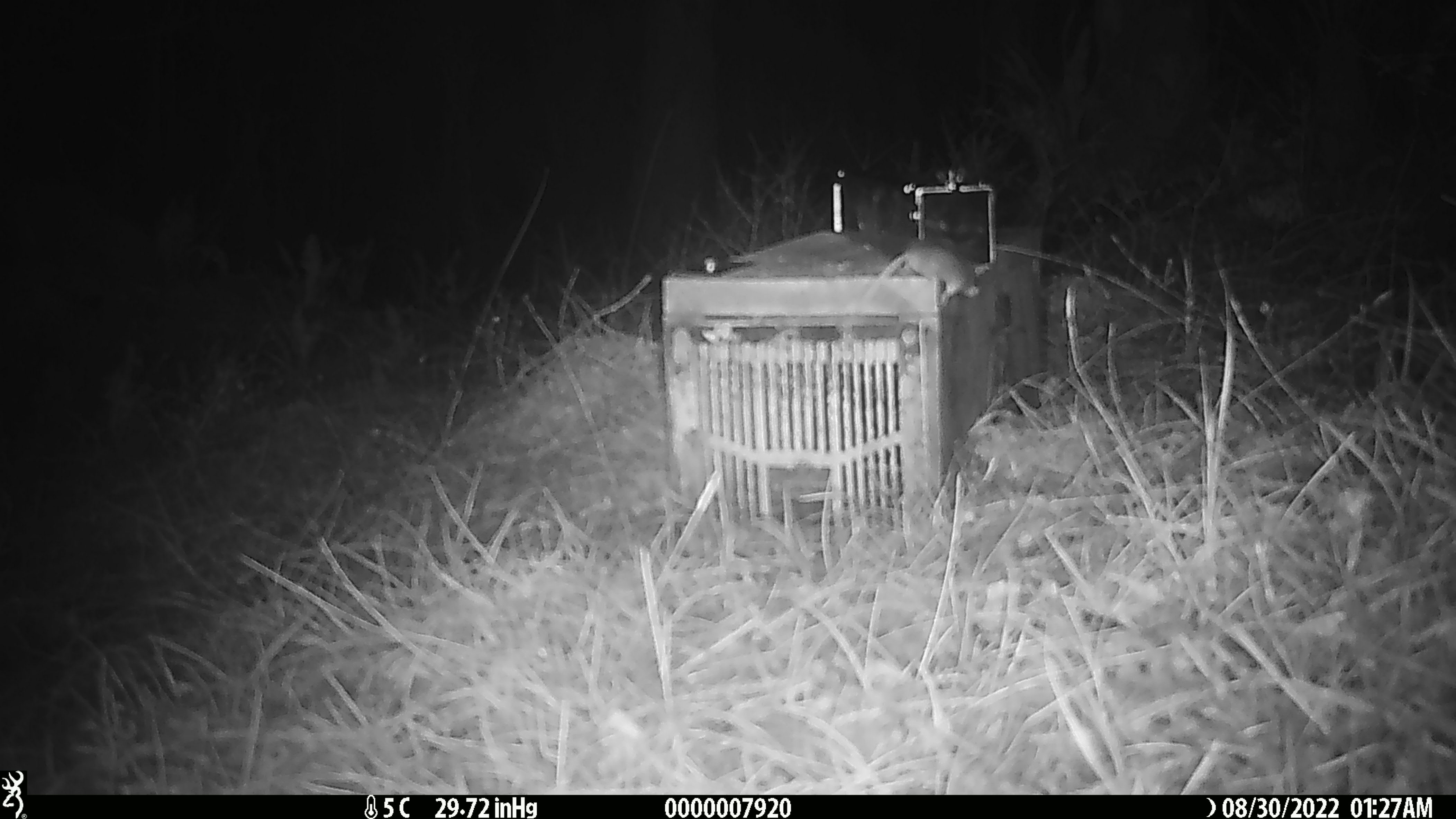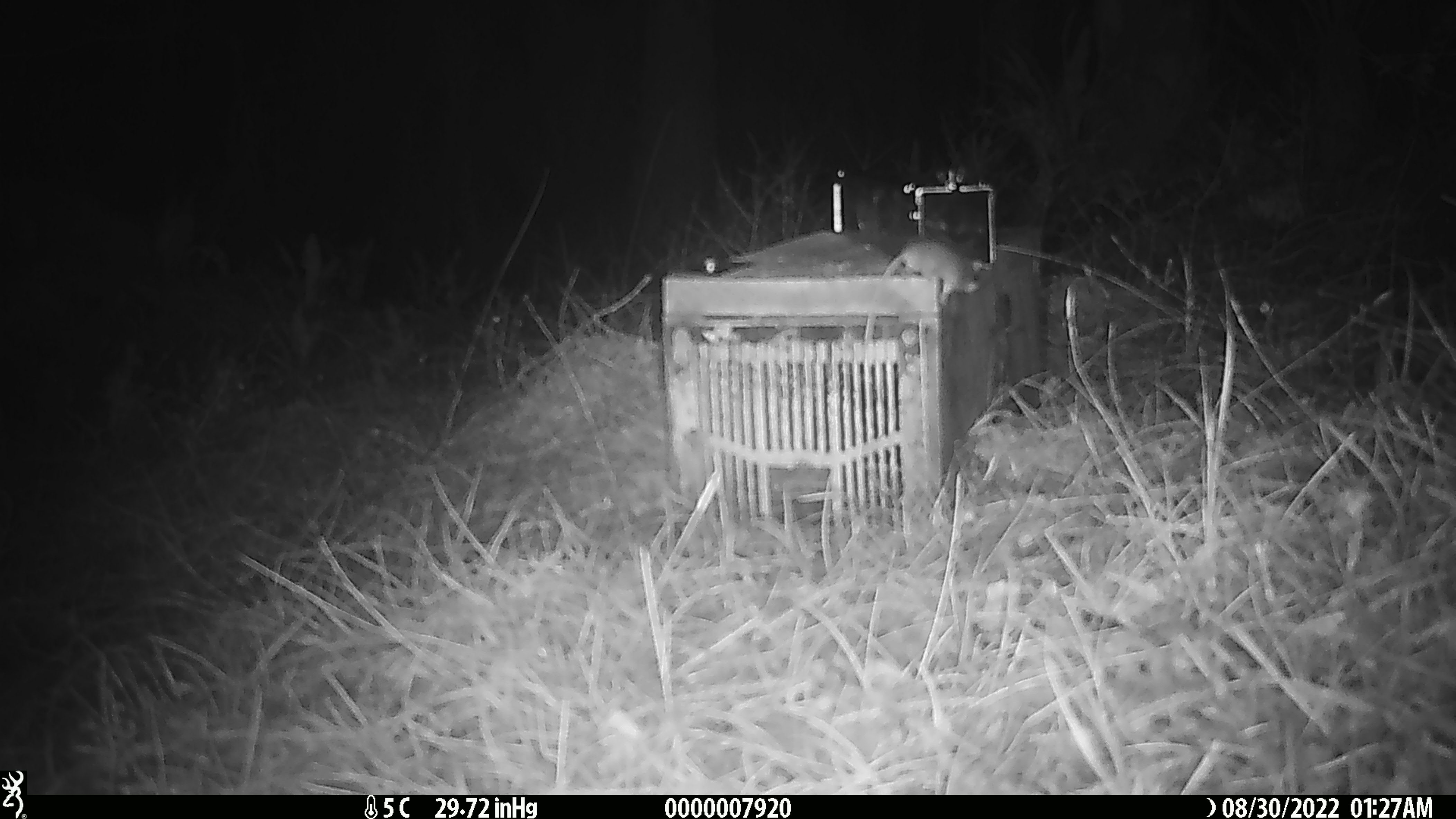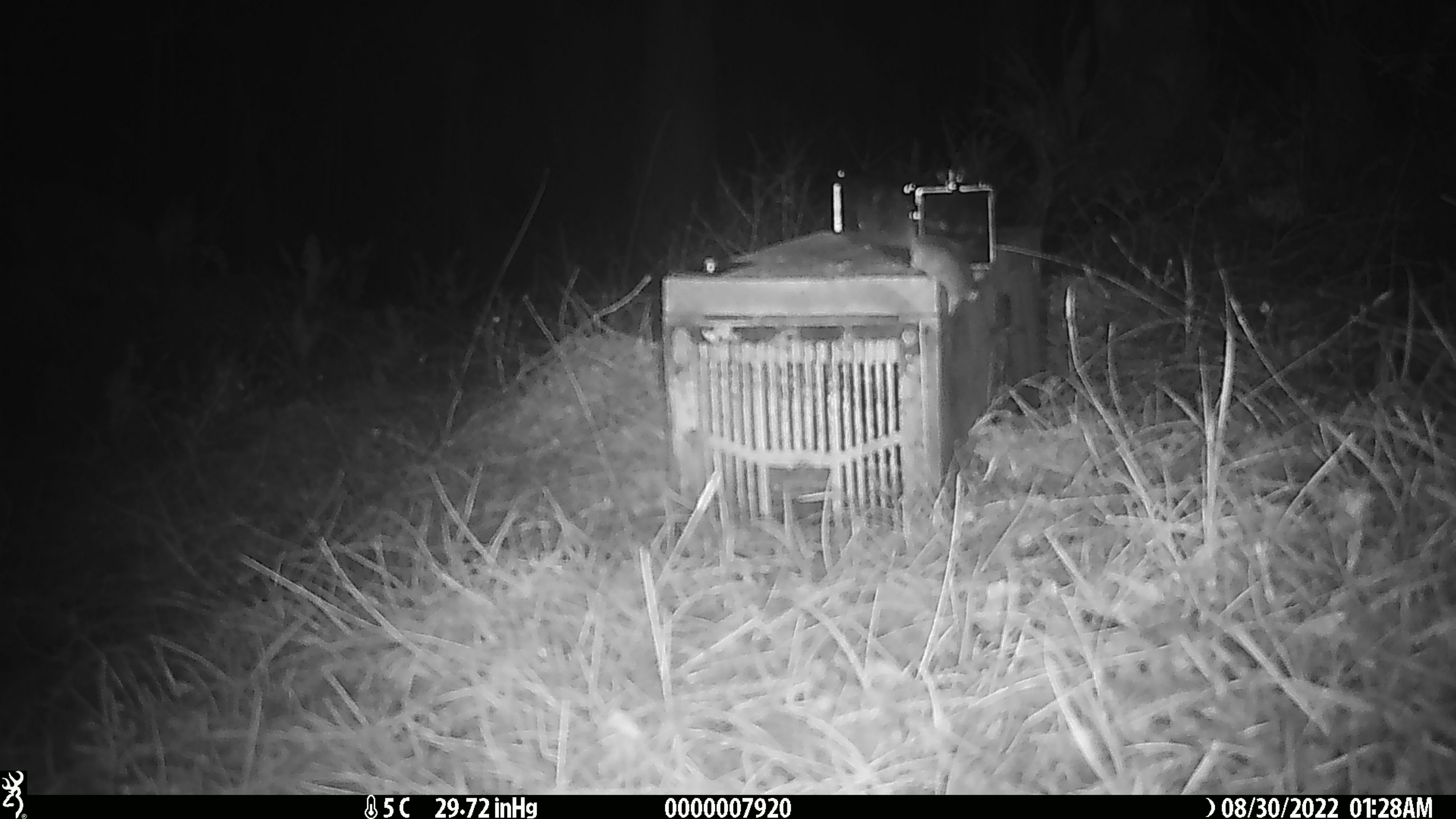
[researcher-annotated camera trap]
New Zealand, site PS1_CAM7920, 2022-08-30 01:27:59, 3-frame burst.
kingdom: Animalia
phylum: Chordata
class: Mammalia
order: Rodentia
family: Muridae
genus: Mus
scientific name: Mus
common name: mouse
Mouse (Mus).